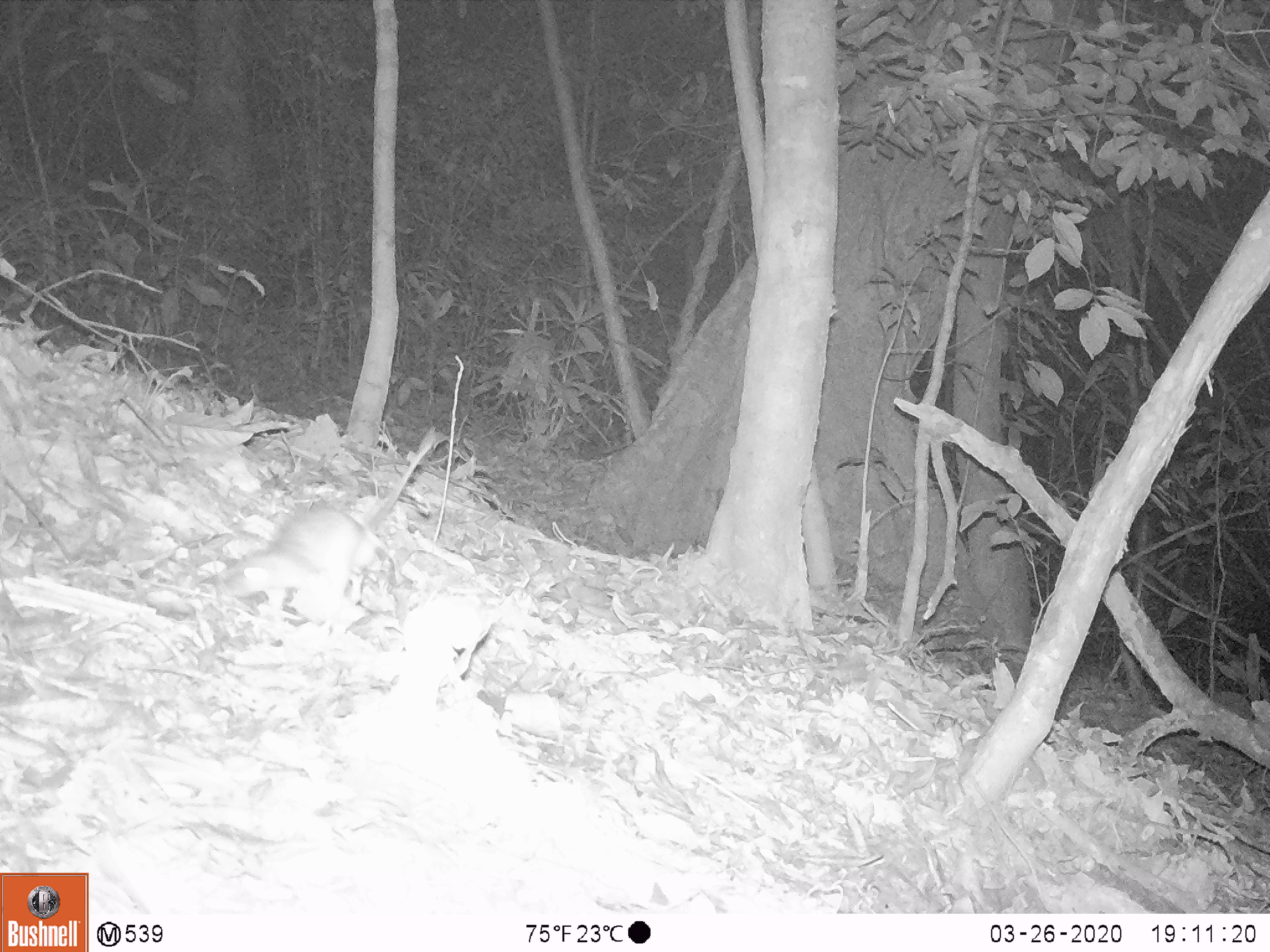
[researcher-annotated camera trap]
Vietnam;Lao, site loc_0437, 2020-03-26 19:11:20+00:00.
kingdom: Animalia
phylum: Chordata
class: Mammalia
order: Rodentia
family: Muridae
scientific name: Muridae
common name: old-world mice and rats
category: unidentified murid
Unidentified murid (old-world mice and rats) (Muridae). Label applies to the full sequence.